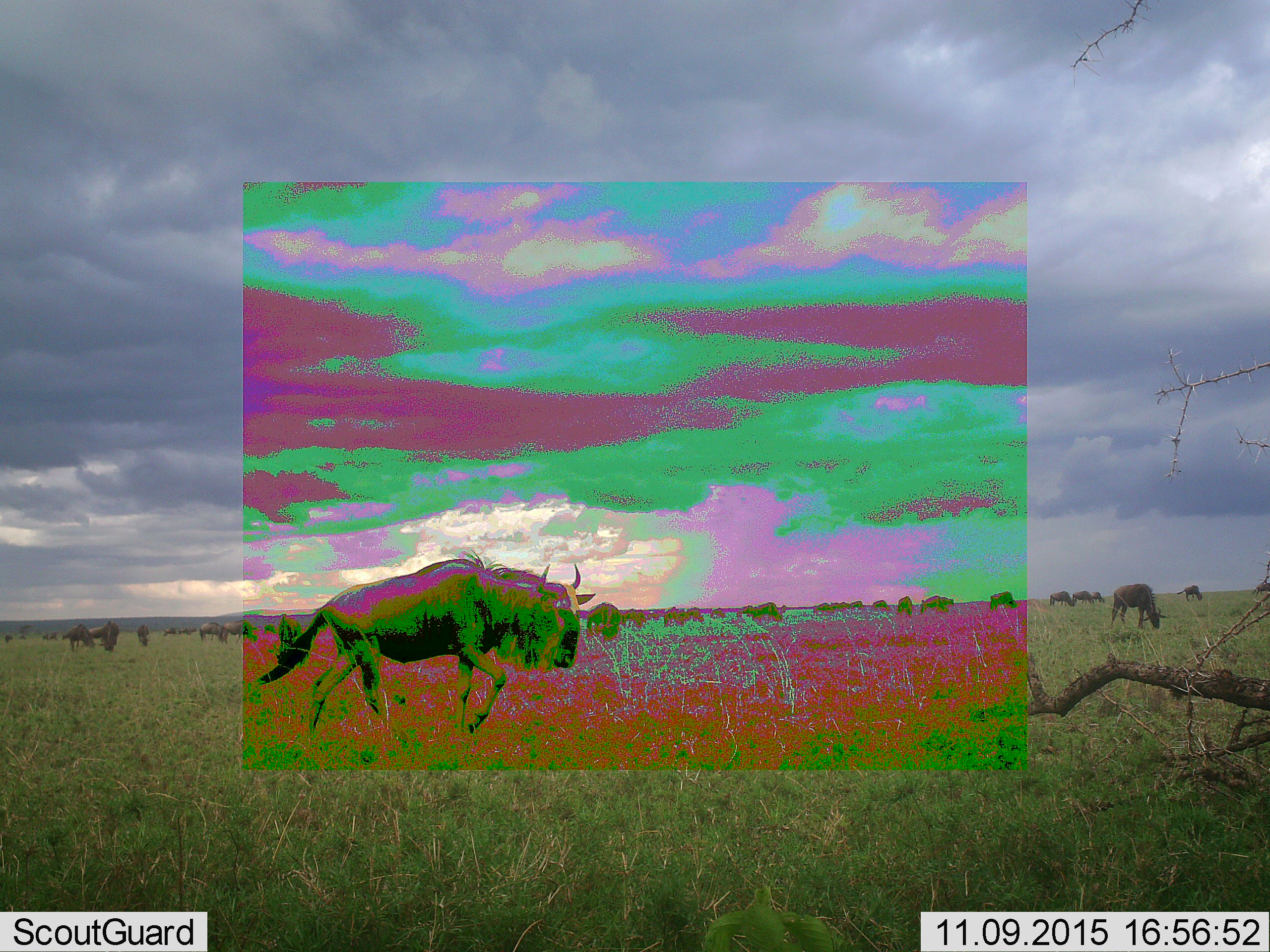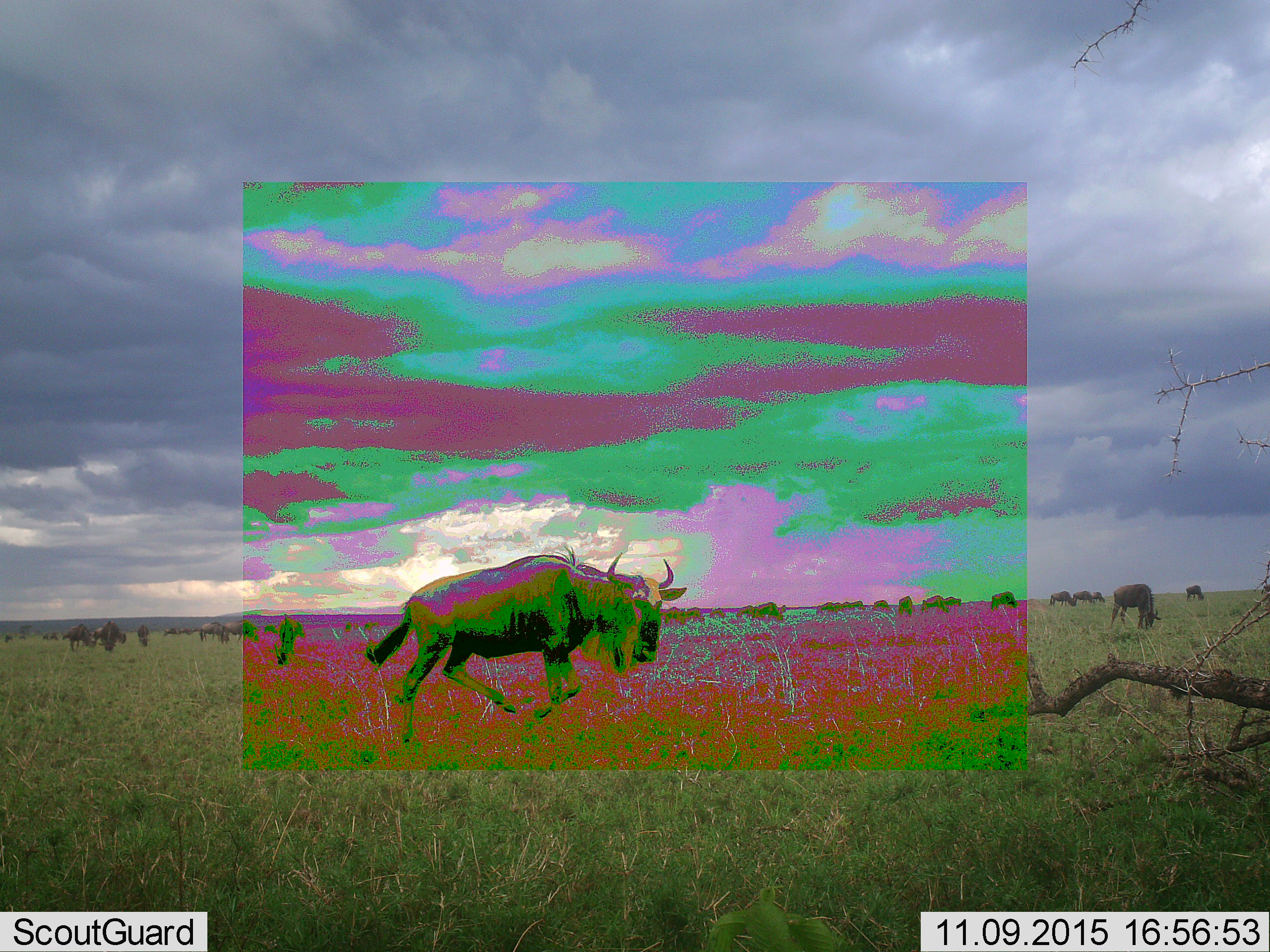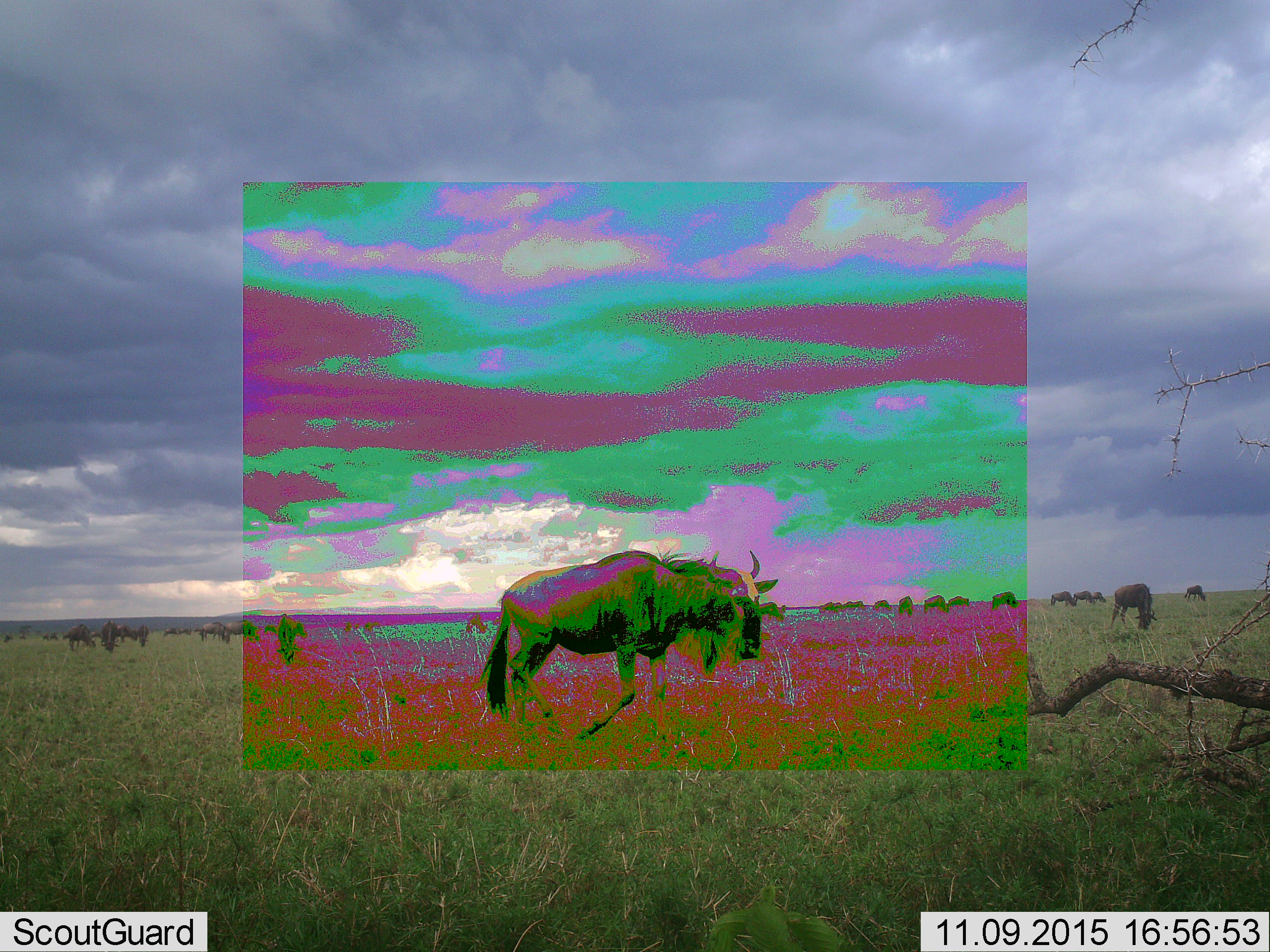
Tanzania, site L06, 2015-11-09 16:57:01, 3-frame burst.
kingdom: Animalia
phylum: Chordata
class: Mammalia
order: Artiodactyla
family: Bovidae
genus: Connochaetes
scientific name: Connochaetes taurinus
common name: blue wildebeest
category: wildebeest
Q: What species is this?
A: Wildebeest (blue wildebeest) (Connochaetes taurinus).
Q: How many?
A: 11-50.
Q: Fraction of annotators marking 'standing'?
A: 50%.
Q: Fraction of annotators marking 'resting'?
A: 0%.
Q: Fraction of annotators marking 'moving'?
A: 90%.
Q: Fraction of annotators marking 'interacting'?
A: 0%.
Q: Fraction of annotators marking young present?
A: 0%.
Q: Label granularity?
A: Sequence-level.